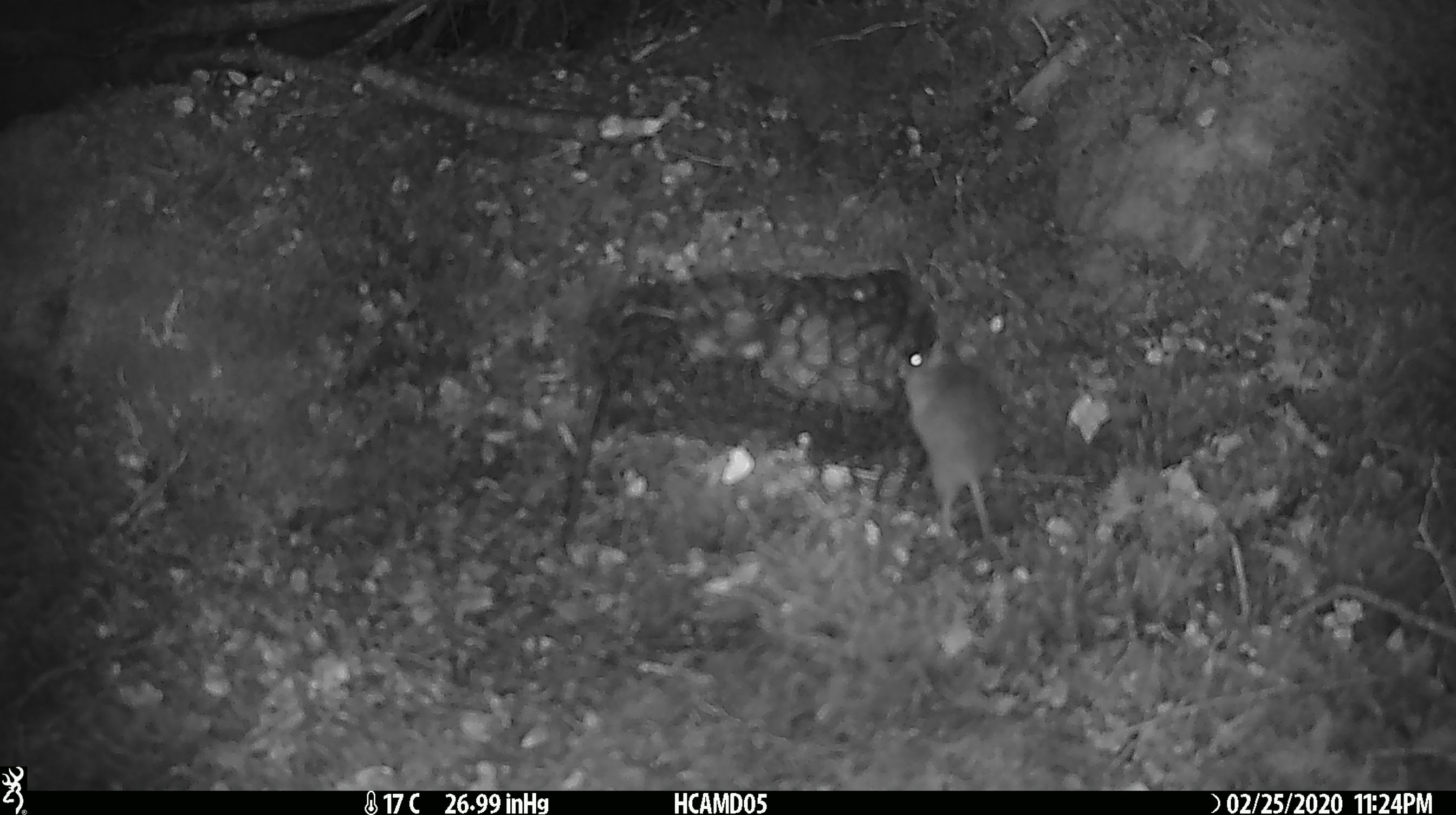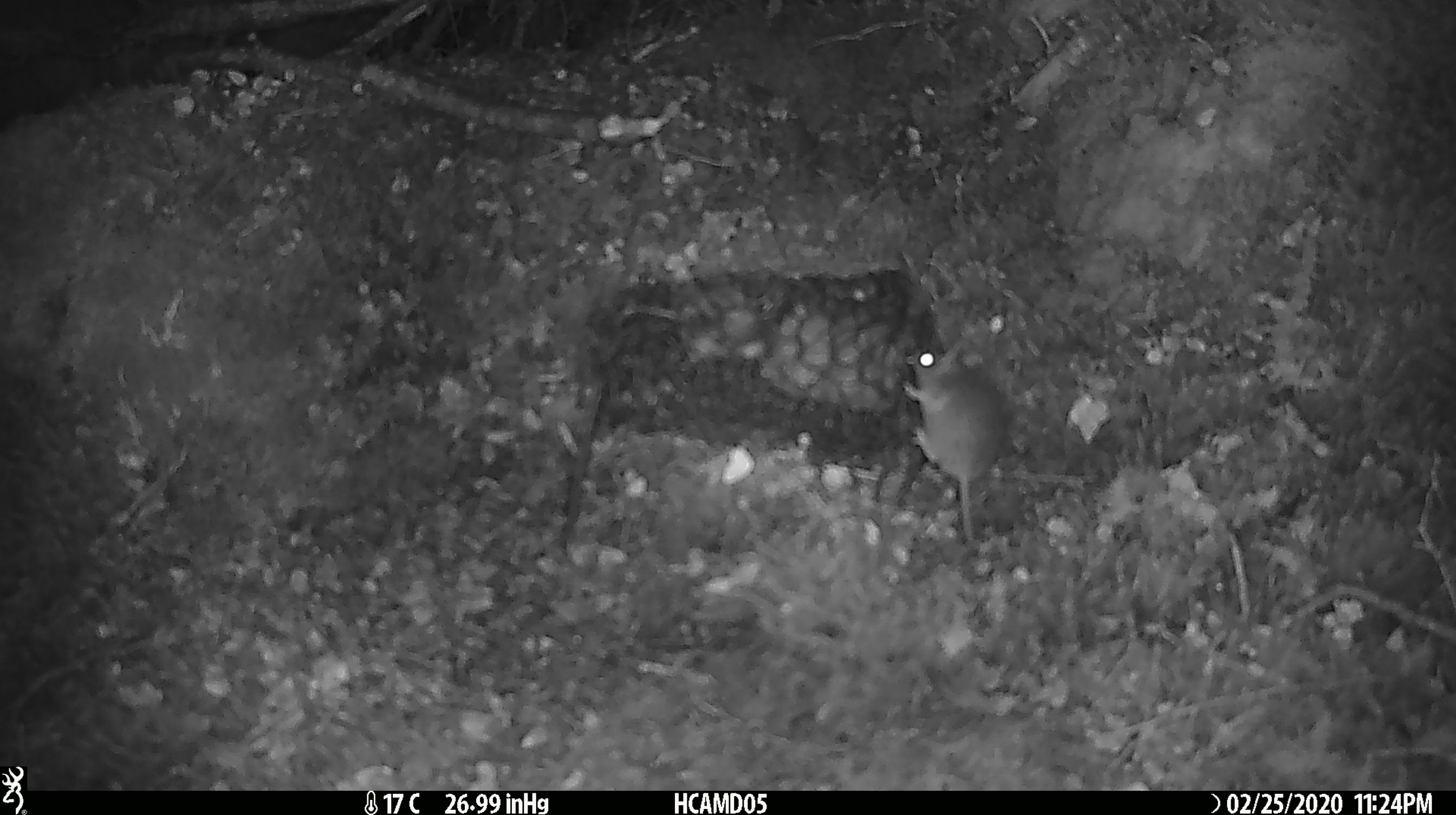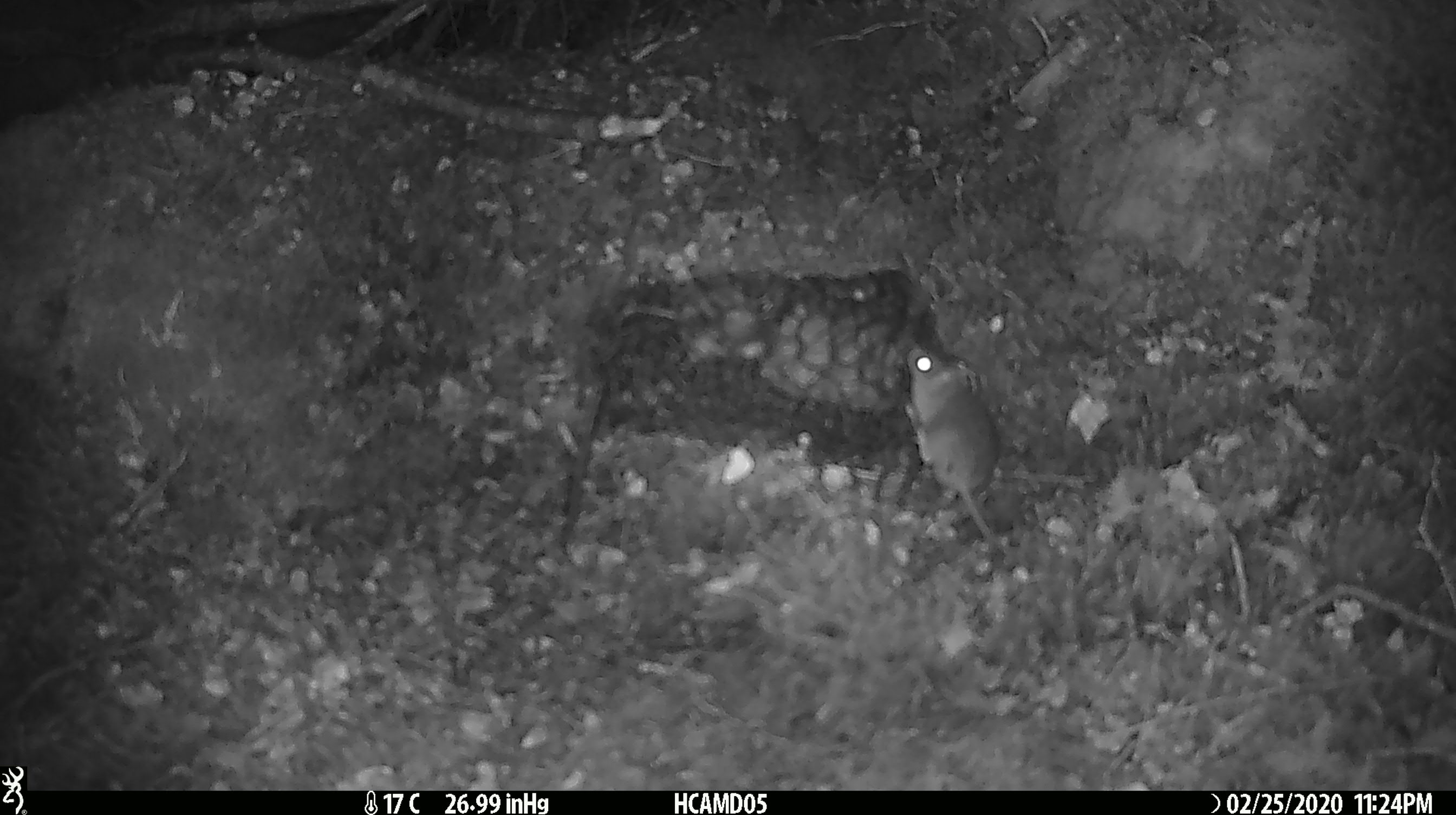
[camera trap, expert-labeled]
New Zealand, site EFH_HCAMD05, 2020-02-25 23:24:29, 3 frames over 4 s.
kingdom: Animalia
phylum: Chordata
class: Mammalia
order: Rodentia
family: Muridae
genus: Mus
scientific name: Mus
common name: mouse